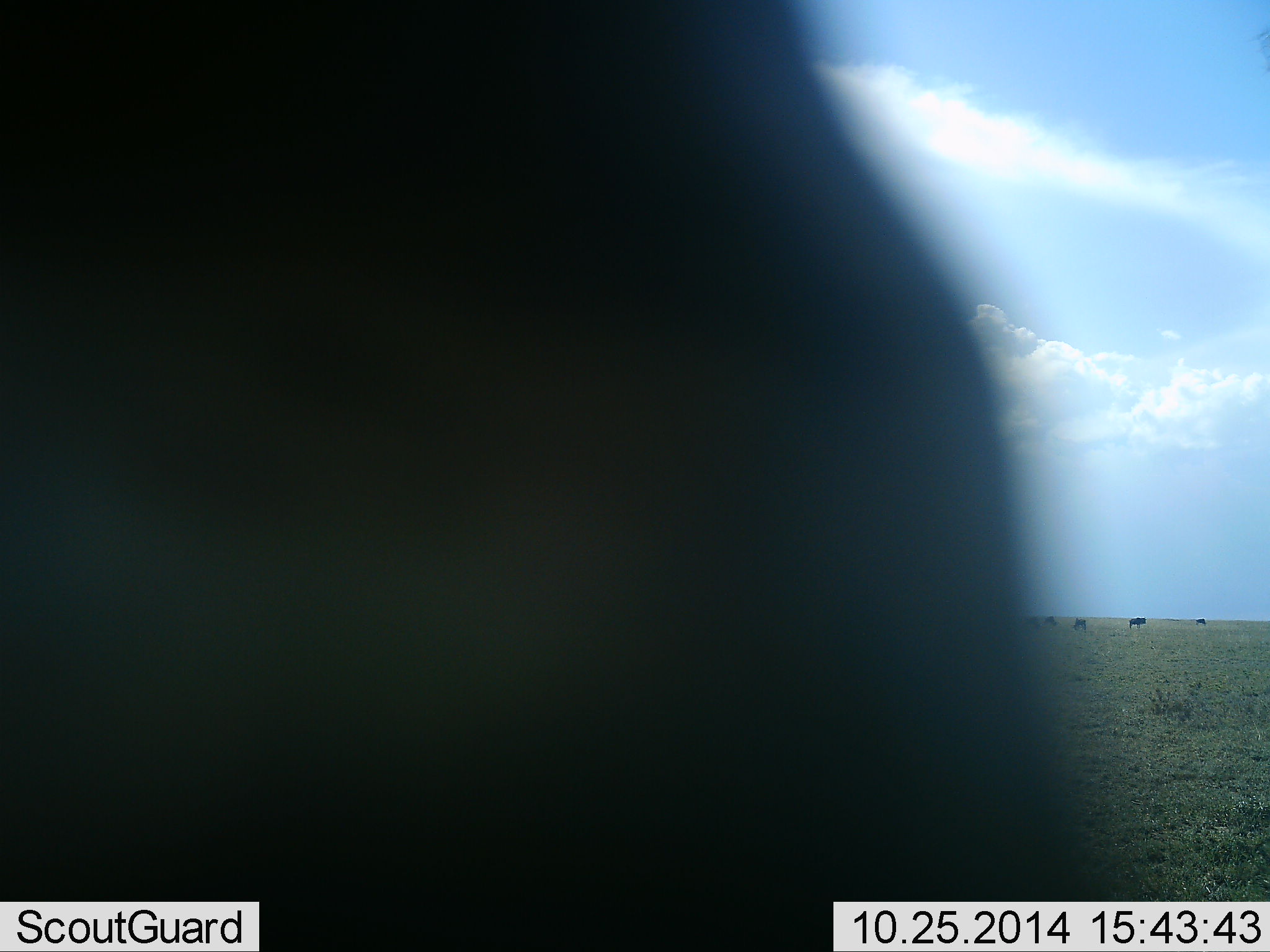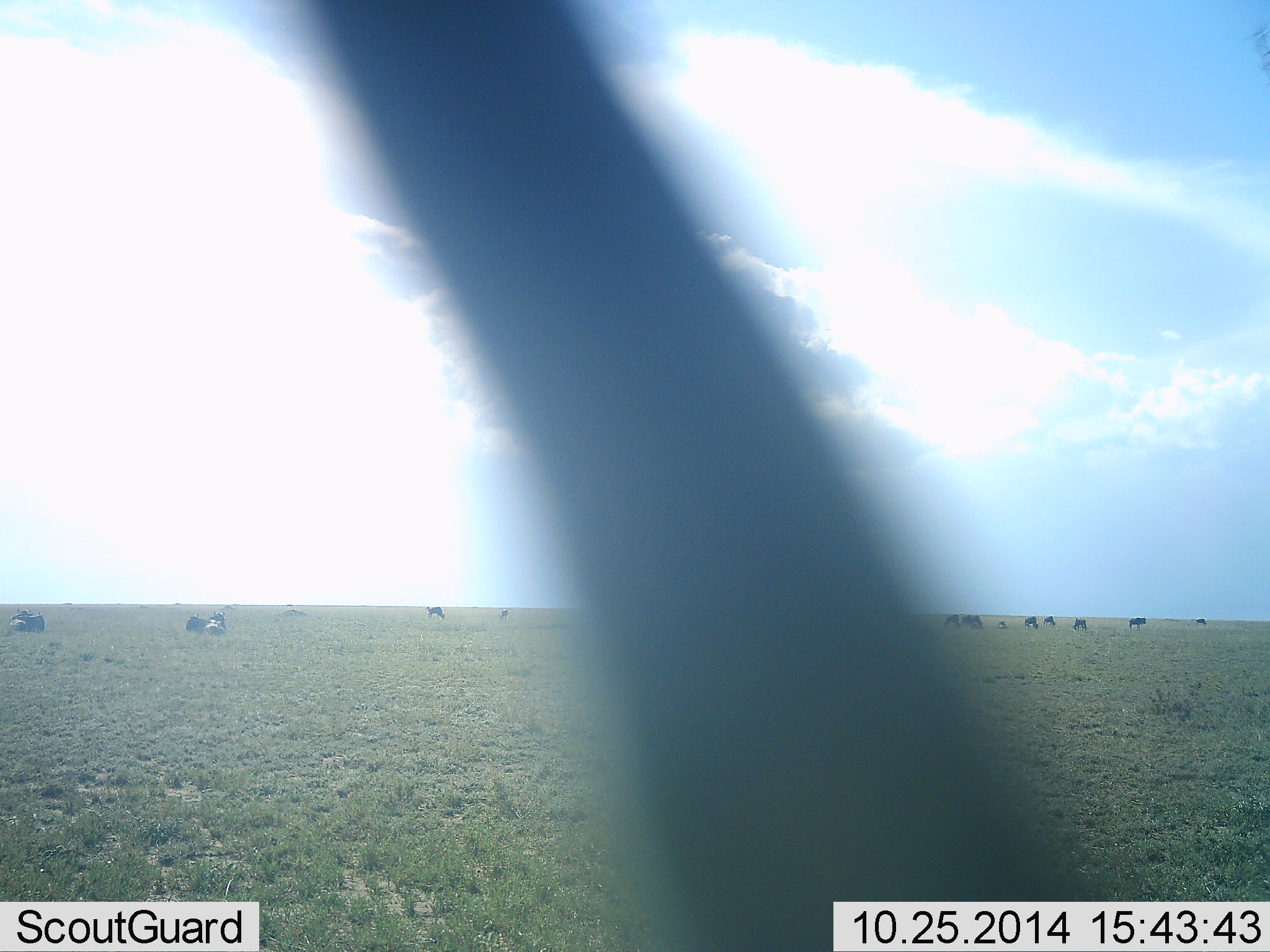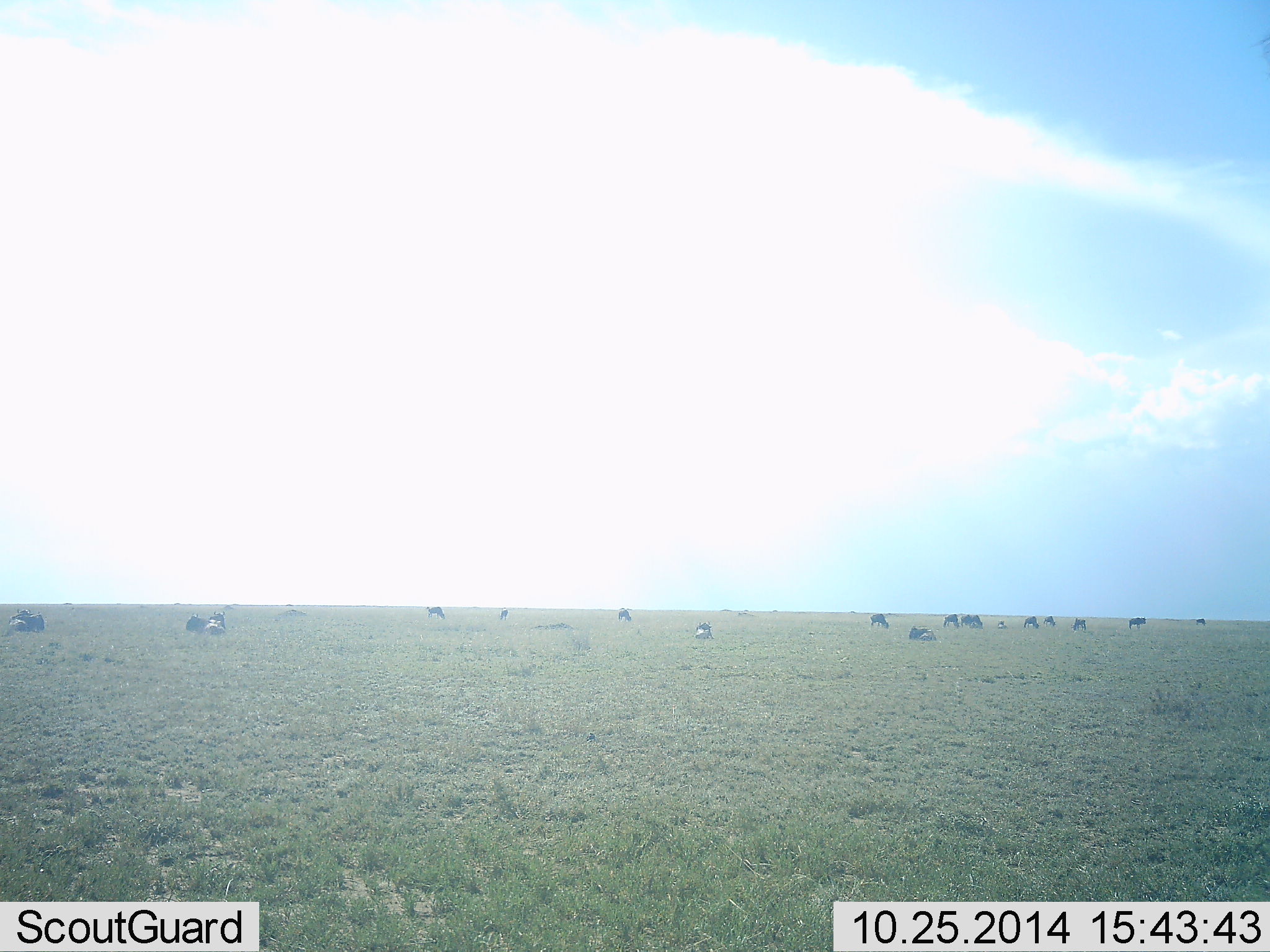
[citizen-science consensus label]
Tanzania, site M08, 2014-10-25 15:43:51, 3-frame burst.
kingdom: Animalia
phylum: Chordata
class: Mammalia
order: Artiodactyla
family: Bovidae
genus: Connochaetes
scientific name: Connochaetes taurinus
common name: blue wildebeest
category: wildebeest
Wildebeest (blue wildebeest) (Connochaetes taurinus), count 11-50. Behavior (volunteer vote fractions): standing 27%, resting 64%, moving 27%, interacting 0%. Young present (vote fraction): 0%. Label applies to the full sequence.